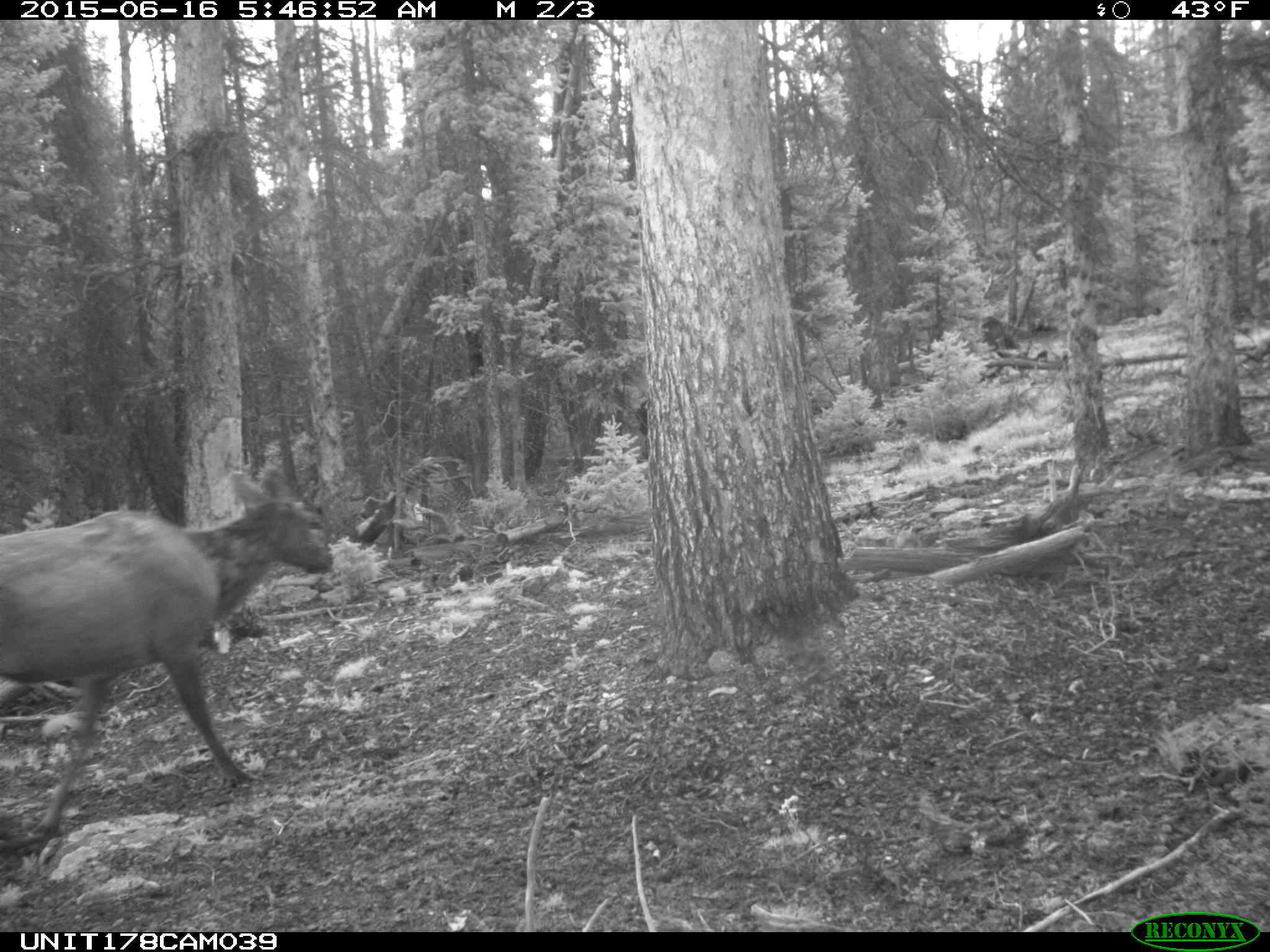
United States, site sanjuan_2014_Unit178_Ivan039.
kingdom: Animalia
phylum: Chordata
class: Mammalia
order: Artiodactyla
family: Cervidae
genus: Cervus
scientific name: Cervus elaphus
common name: red deer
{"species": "Cervus elaphus (red deer)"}